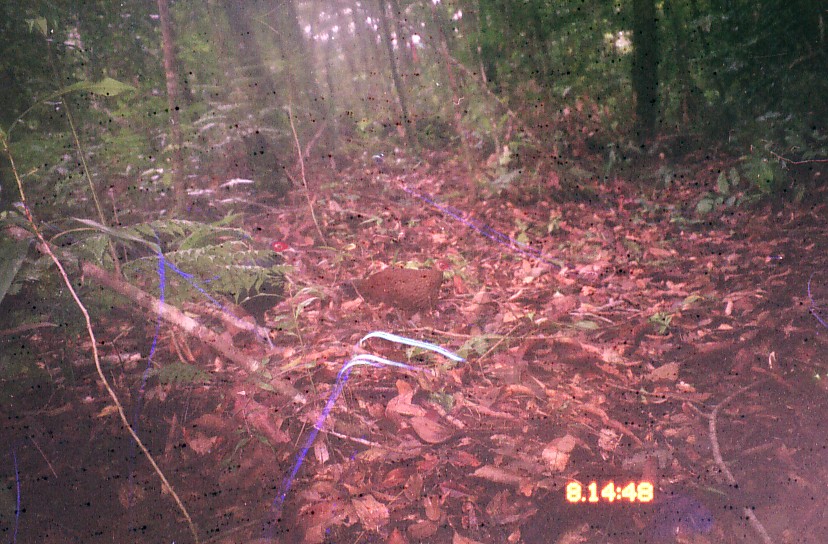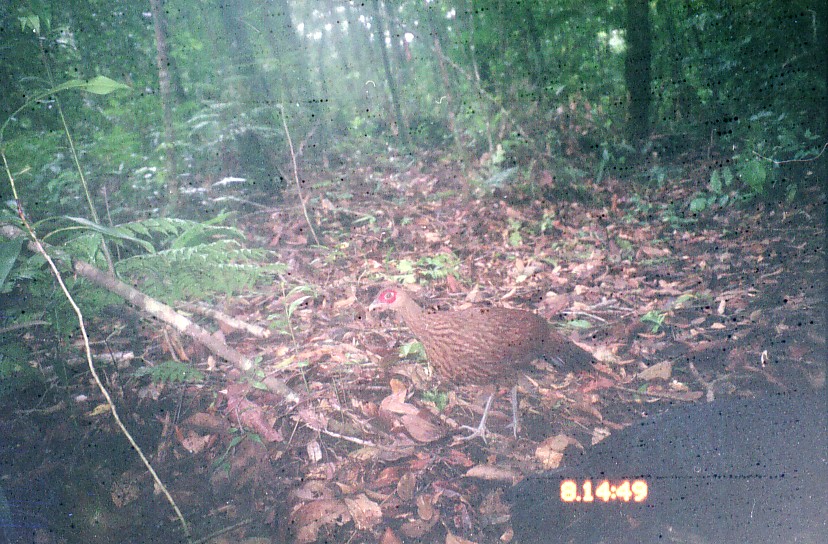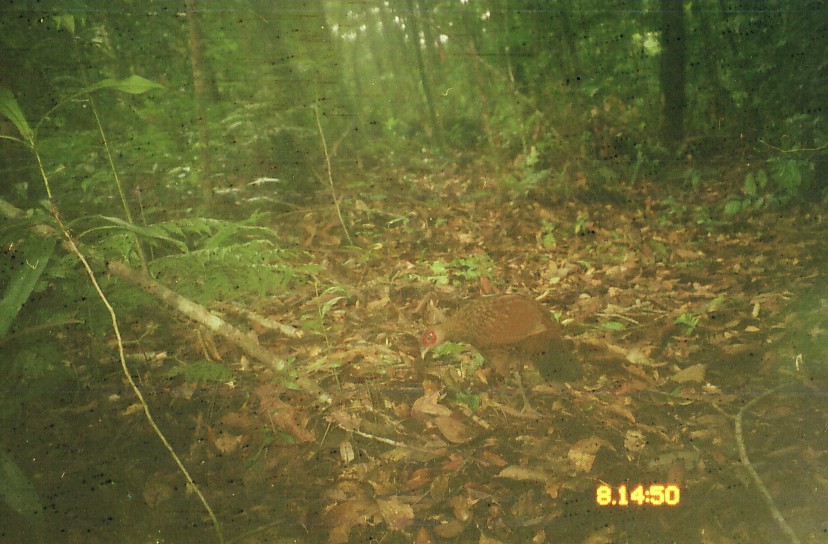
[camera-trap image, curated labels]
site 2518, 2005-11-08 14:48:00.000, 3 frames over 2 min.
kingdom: Animalia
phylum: Chordata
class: Aves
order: Galliformes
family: Phasianidae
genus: Lophura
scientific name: Lophura inornata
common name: salvadori's pheasant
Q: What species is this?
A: Lophura inornata (salvadori's pheasant).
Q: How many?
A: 2.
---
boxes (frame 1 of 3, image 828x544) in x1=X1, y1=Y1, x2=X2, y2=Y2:
lophura inornata: x1=213, y1=240, x2=298, y2=344; x1=337, y1=257, x2=459, y2=321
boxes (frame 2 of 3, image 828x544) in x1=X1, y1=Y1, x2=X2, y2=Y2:
lophura inornata: x1=505, y1=385, x2=828, y2=544; x1=366, y1=284, x2=598, y2=444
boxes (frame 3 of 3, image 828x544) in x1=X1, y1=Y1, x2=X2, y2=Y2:
lophura inornata: x1=418, y1=293, x2=585, y2=417